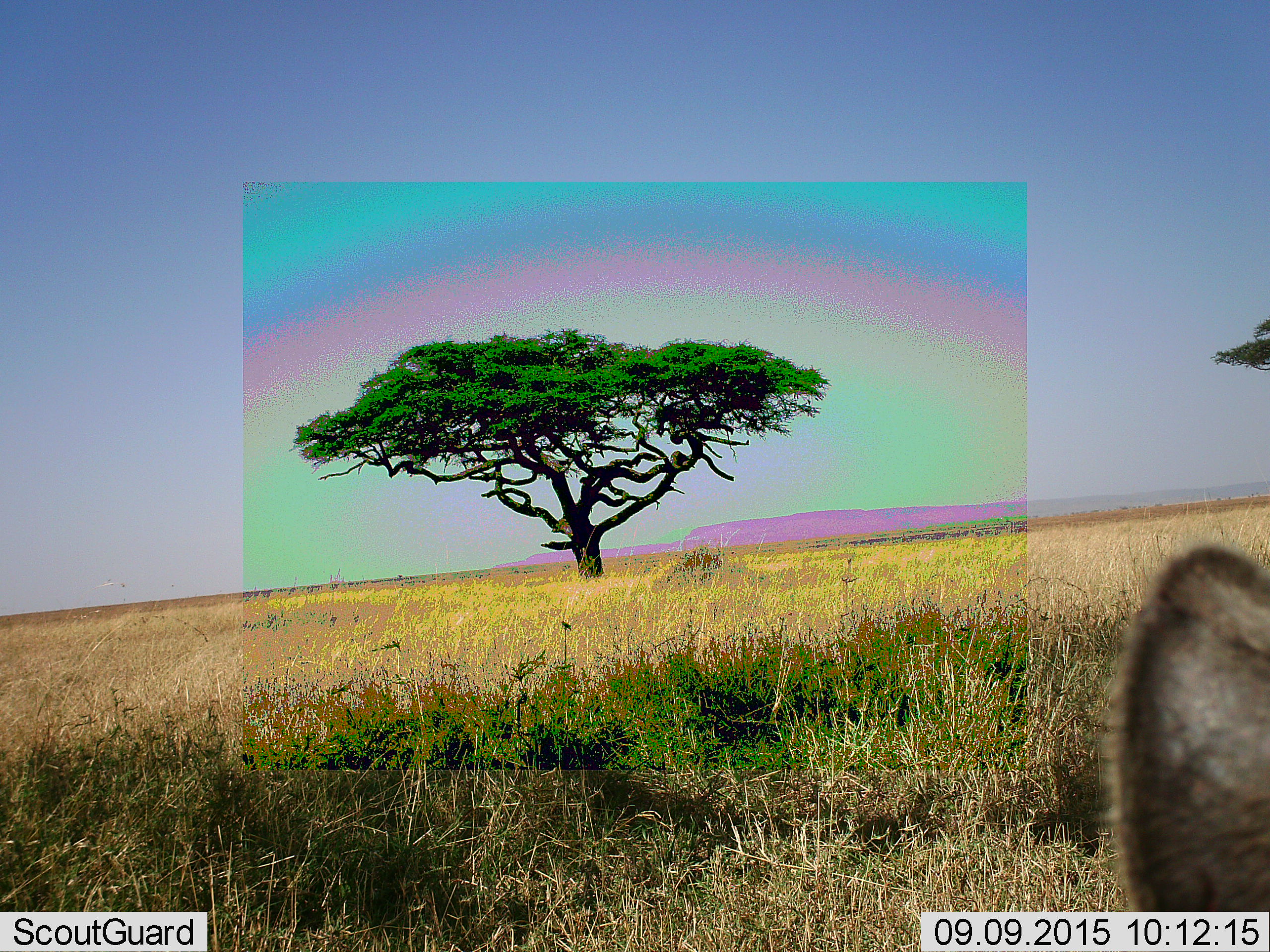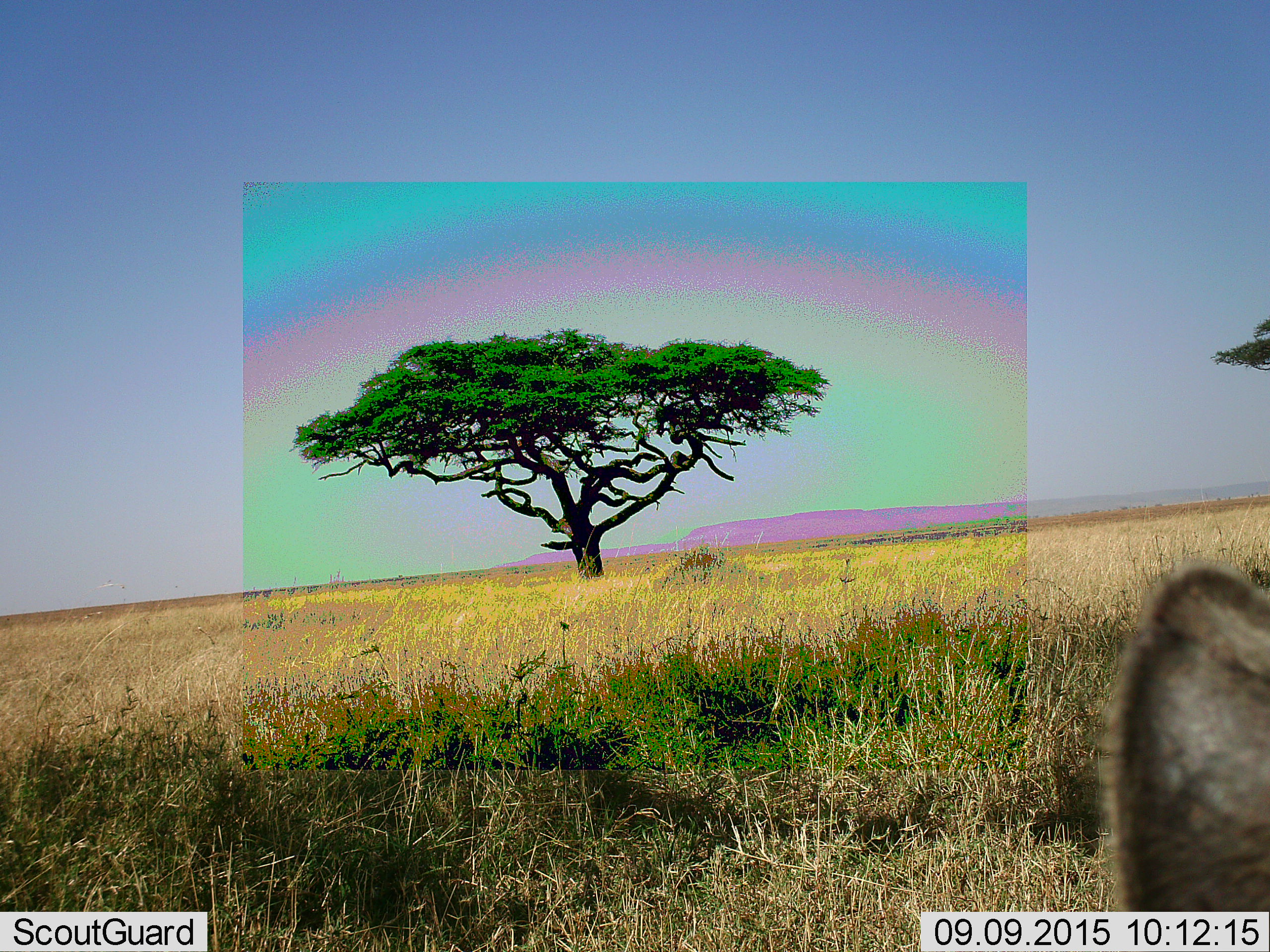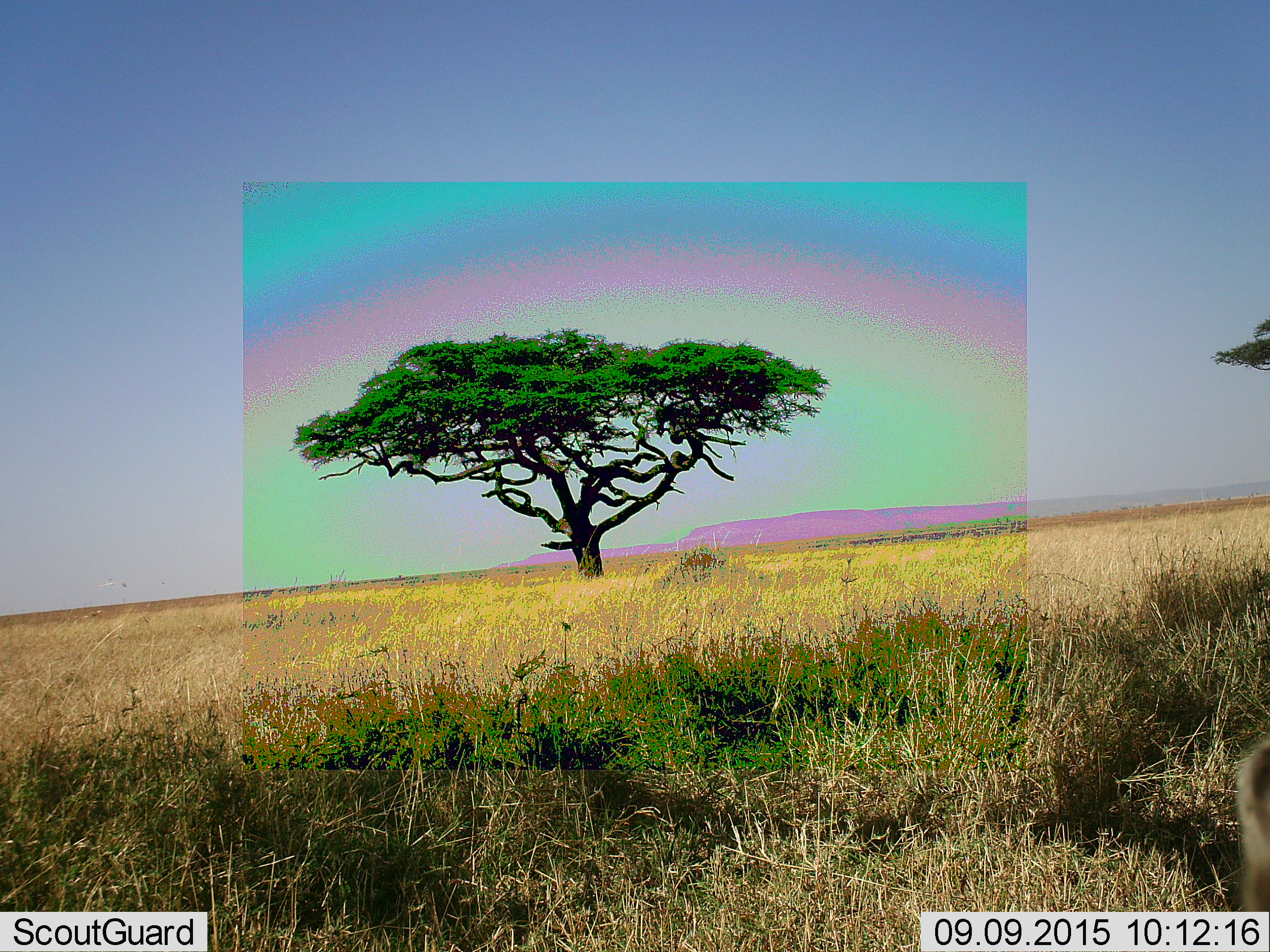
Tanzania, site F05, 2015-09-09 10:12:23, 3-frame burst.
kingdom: Animalia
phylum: Chordata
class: Mammalia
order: Carnivora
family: Hyaenidae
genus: Crocuta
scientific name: Crocuta crocuta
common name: spotted hyena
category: hyenaspotted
Hyenaspotted (spotted hyena) (Crocuta crocuta), count 1. Behavior (volunteer vote fractions): standing 100%, resting 0%, moving 0%, interacting 0%. Young present (vote fraction): 0%. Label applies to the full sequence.